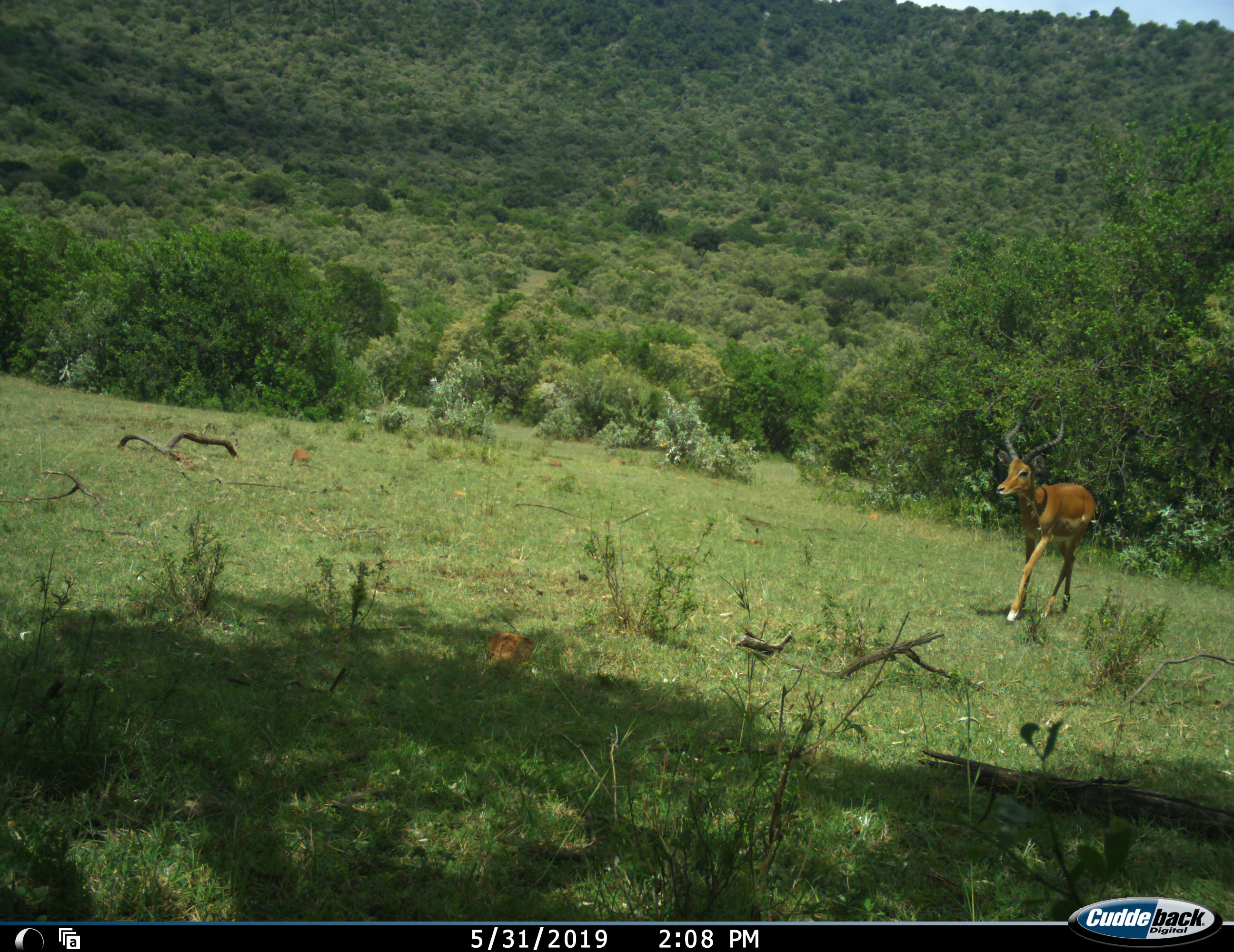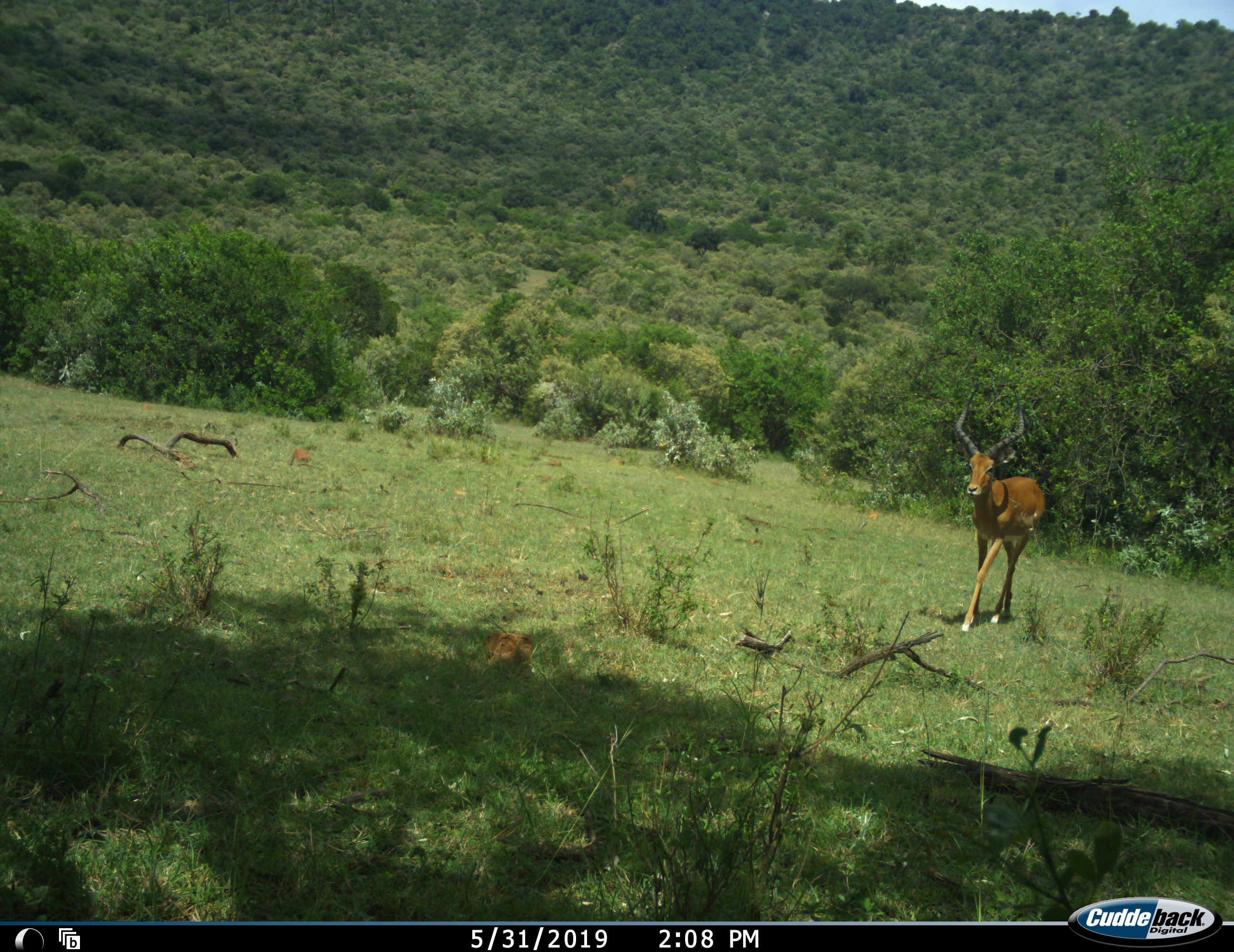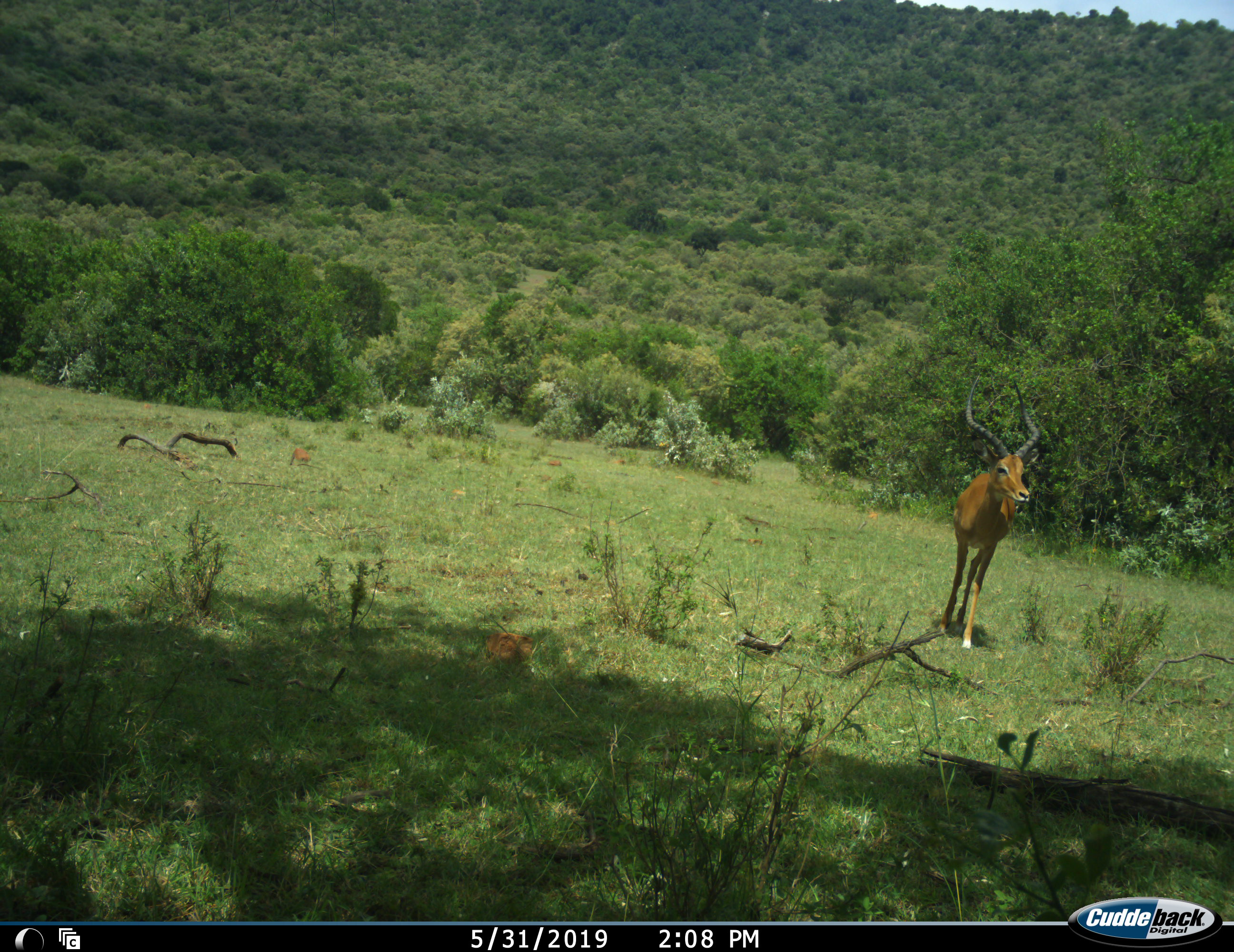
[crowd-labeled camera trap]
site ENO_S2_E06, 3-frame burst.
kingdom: Animalia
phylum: Chordata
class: Mammalia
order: Artiodactyla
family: Bovidae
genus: Aepyceros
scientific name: Aepyceros melampus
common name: impala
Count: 1.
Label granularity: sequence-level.